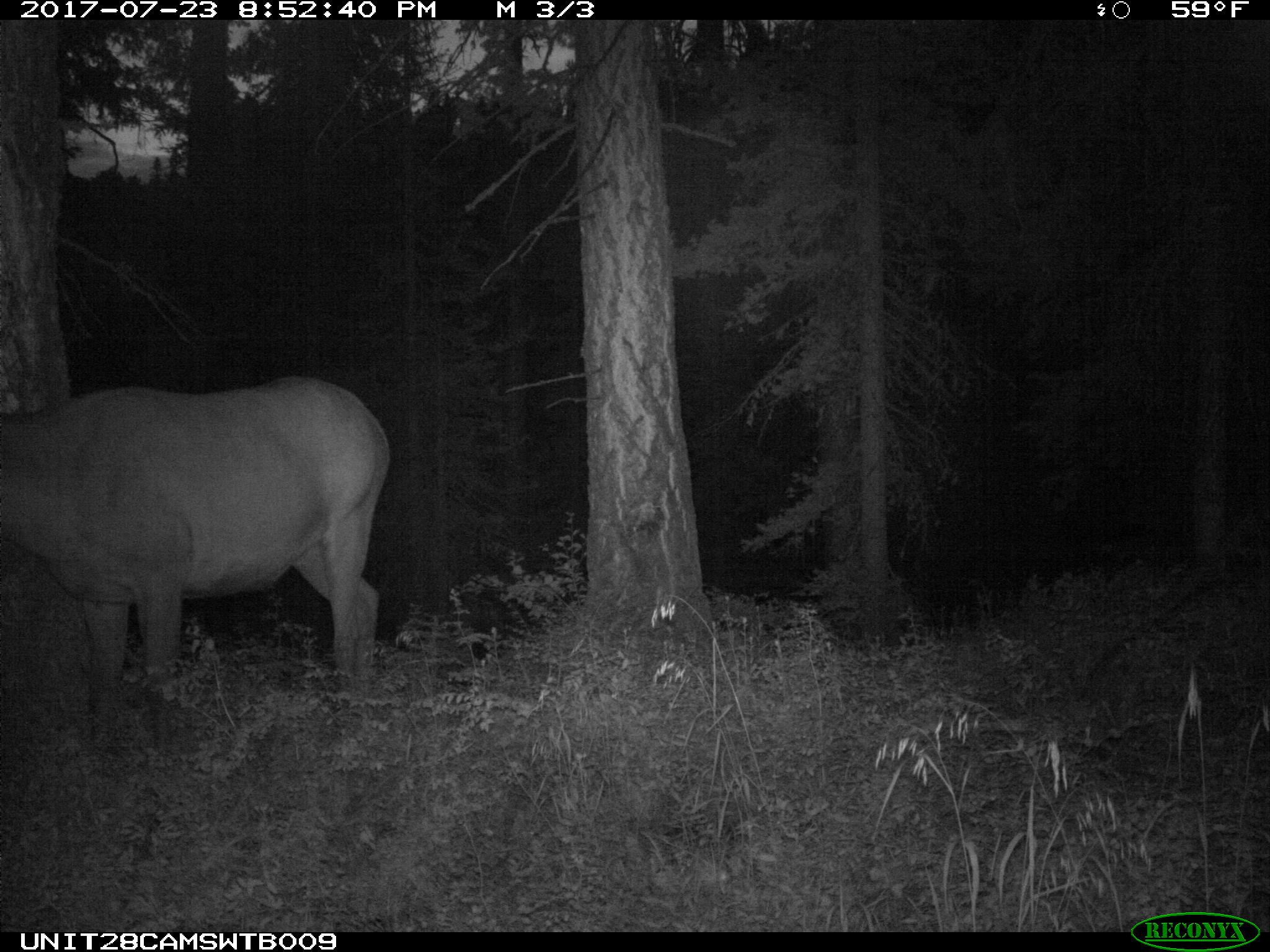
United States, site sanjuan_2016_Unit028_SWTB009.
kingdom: Animalia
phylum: Chordata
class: Mammalia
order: Artiodactyla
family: Cervidae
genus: Cervus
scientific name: Cervus elaphus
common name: red deer